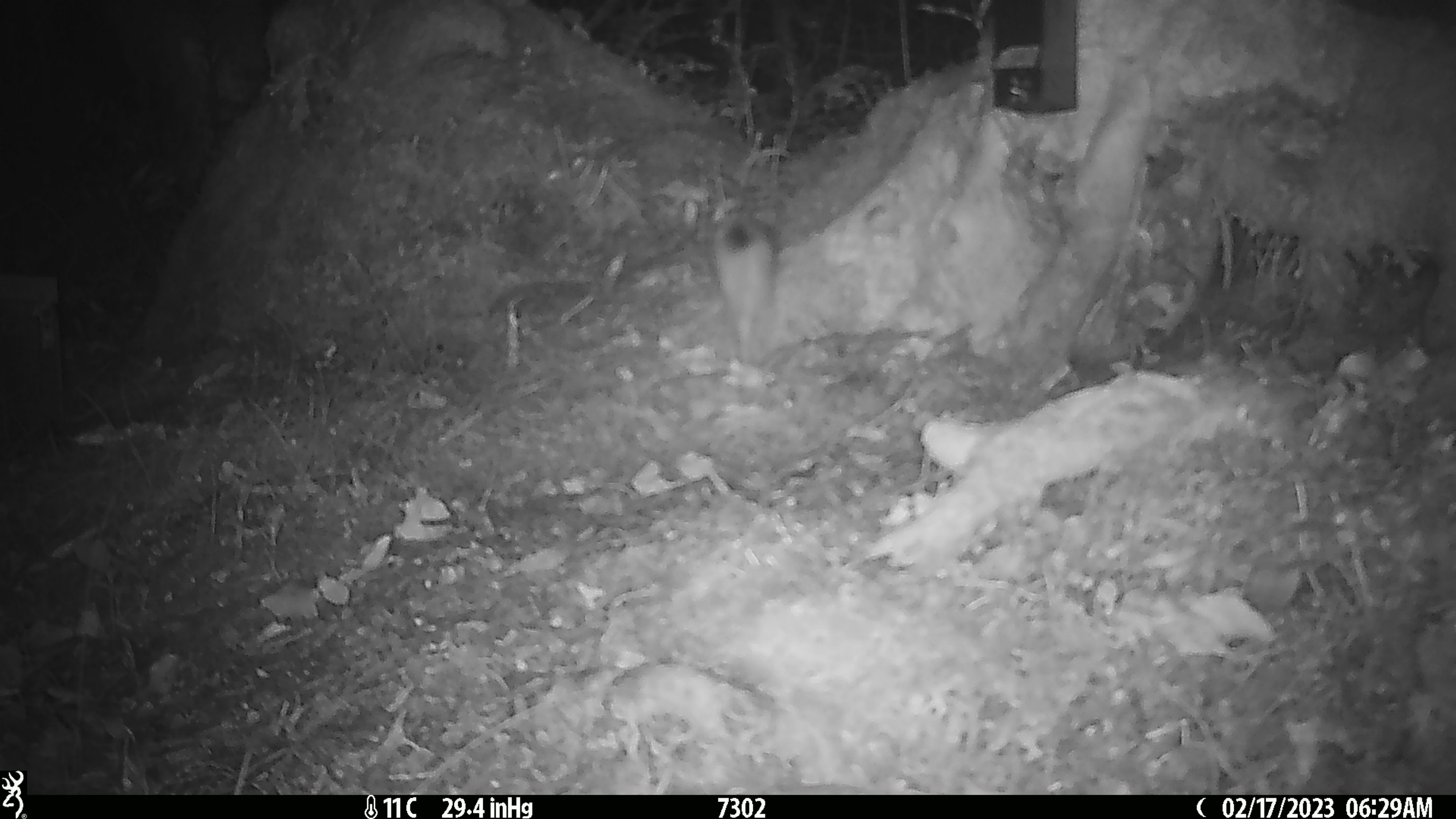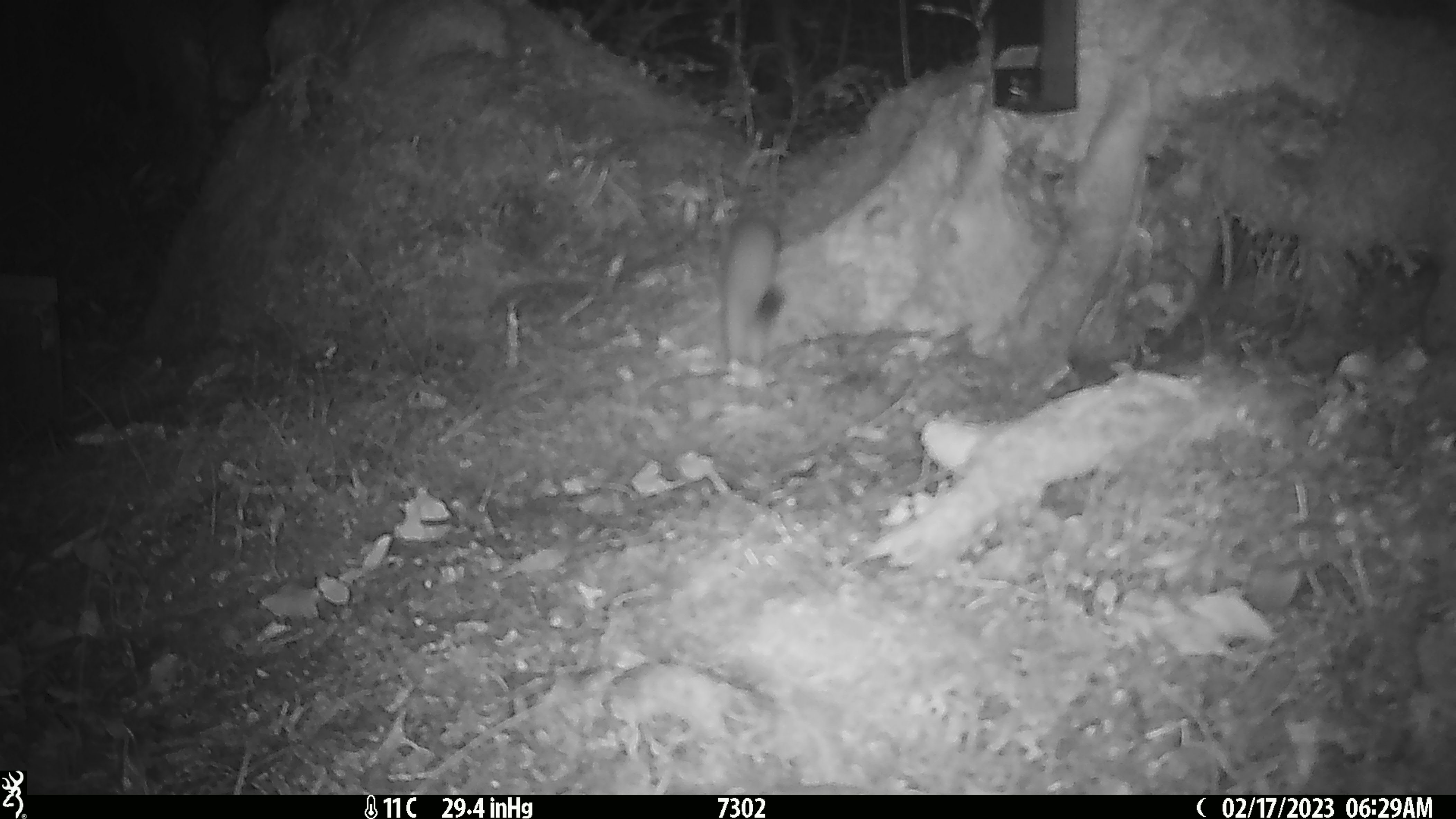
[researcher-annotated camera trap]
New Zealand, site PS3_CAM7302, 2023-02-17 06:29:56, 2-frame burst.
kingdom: Animalia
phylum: Chordata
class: Mammalia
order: Carnivora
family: Mustelidae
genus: Mustela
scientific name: Mustela erminea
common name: stoat